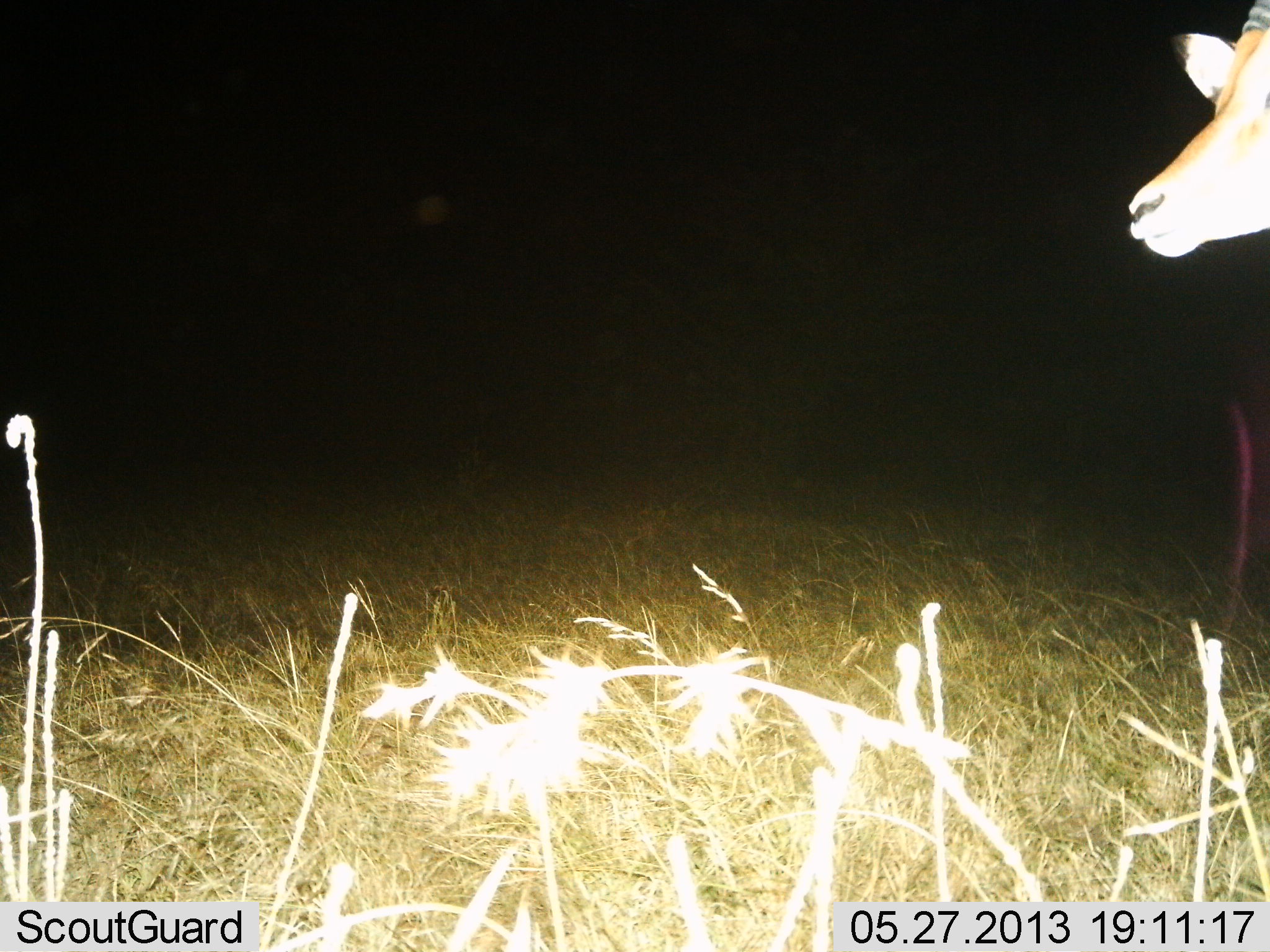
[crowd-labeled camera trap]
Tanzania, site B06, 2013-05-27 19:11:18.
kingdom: Animalia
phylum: Chordata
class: Mammalia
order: Artiodactyla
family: Bovidae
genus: Aepyceros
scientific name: Aepyceros melampus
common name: impala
Impala (Aepyceros melampus), count 1. Behavior (volunteer vote fractions): standing 94%, resting 0%, moving 6%, interacting 0%. Young present (vote fraction): 0%. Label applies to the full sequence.